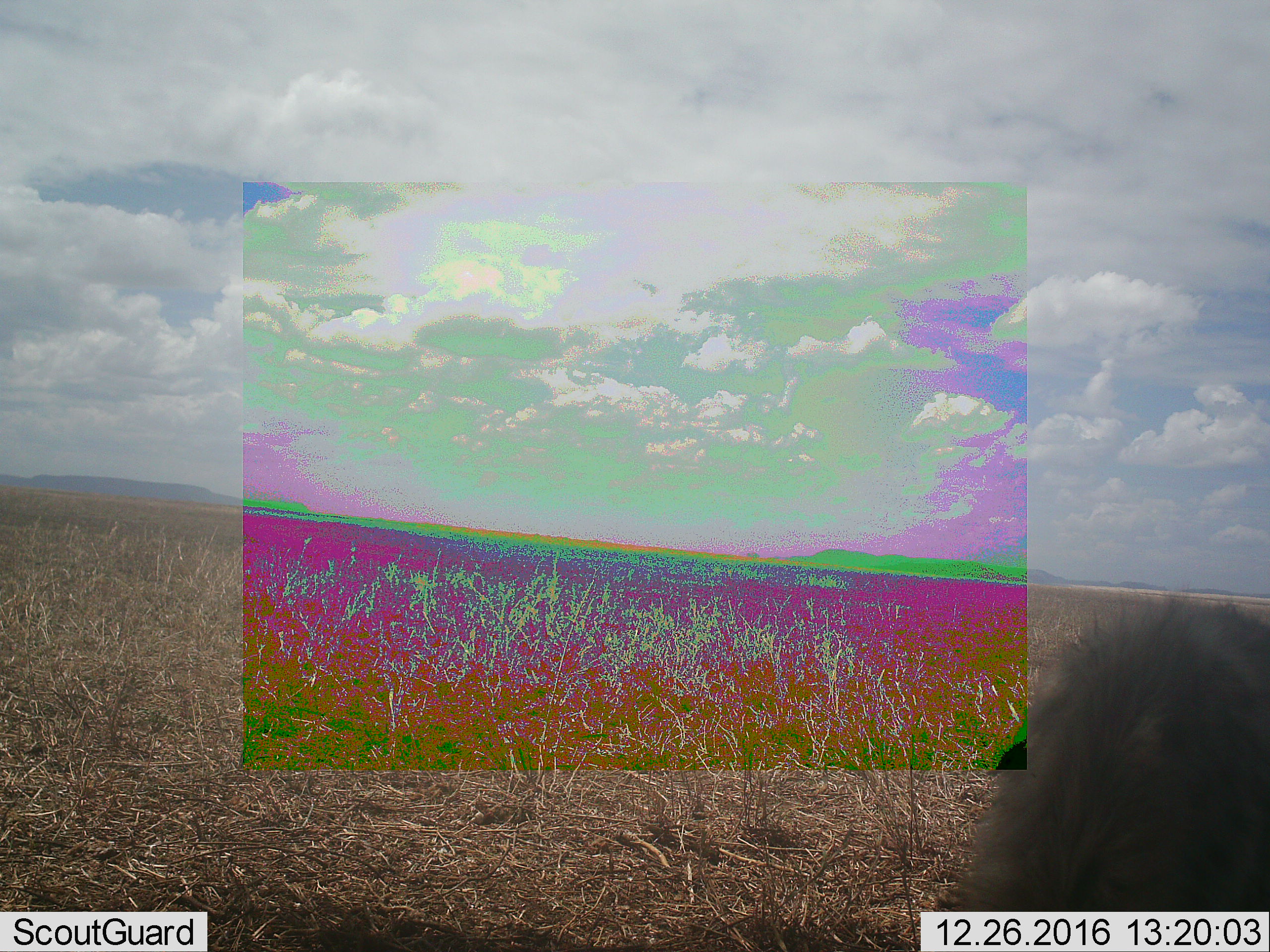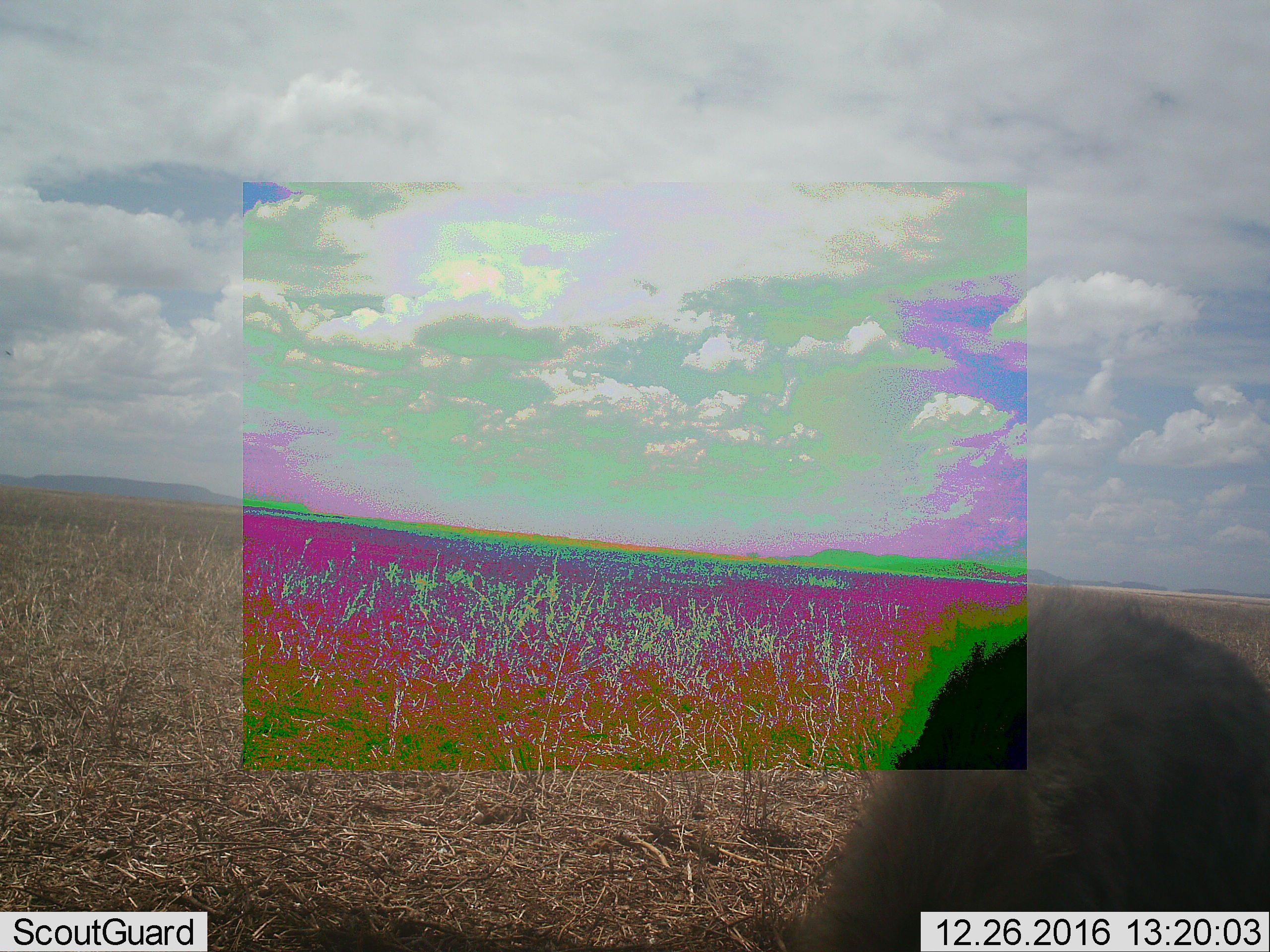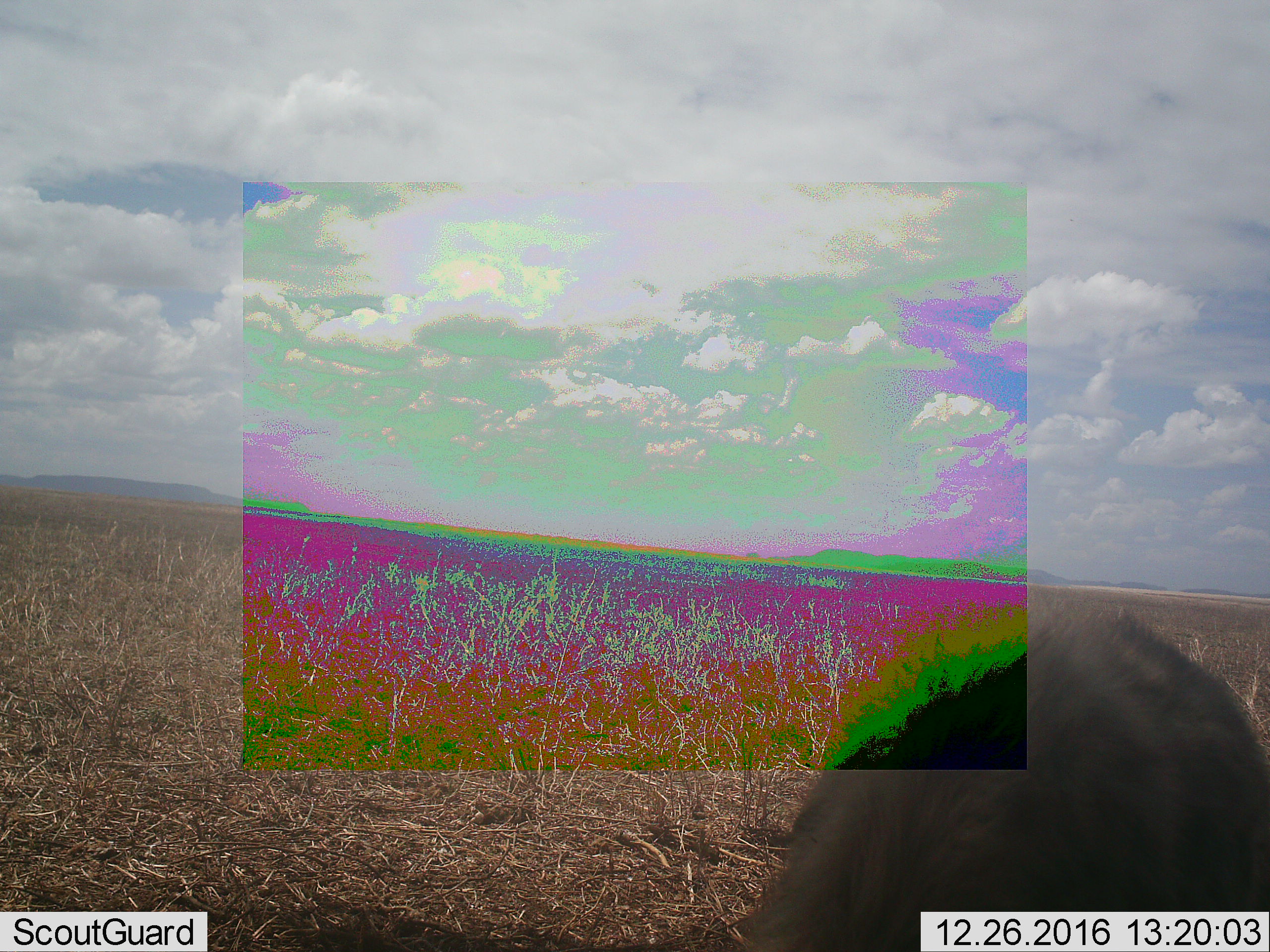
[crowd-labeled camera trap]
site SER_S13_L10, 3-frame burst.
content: unidentified animal